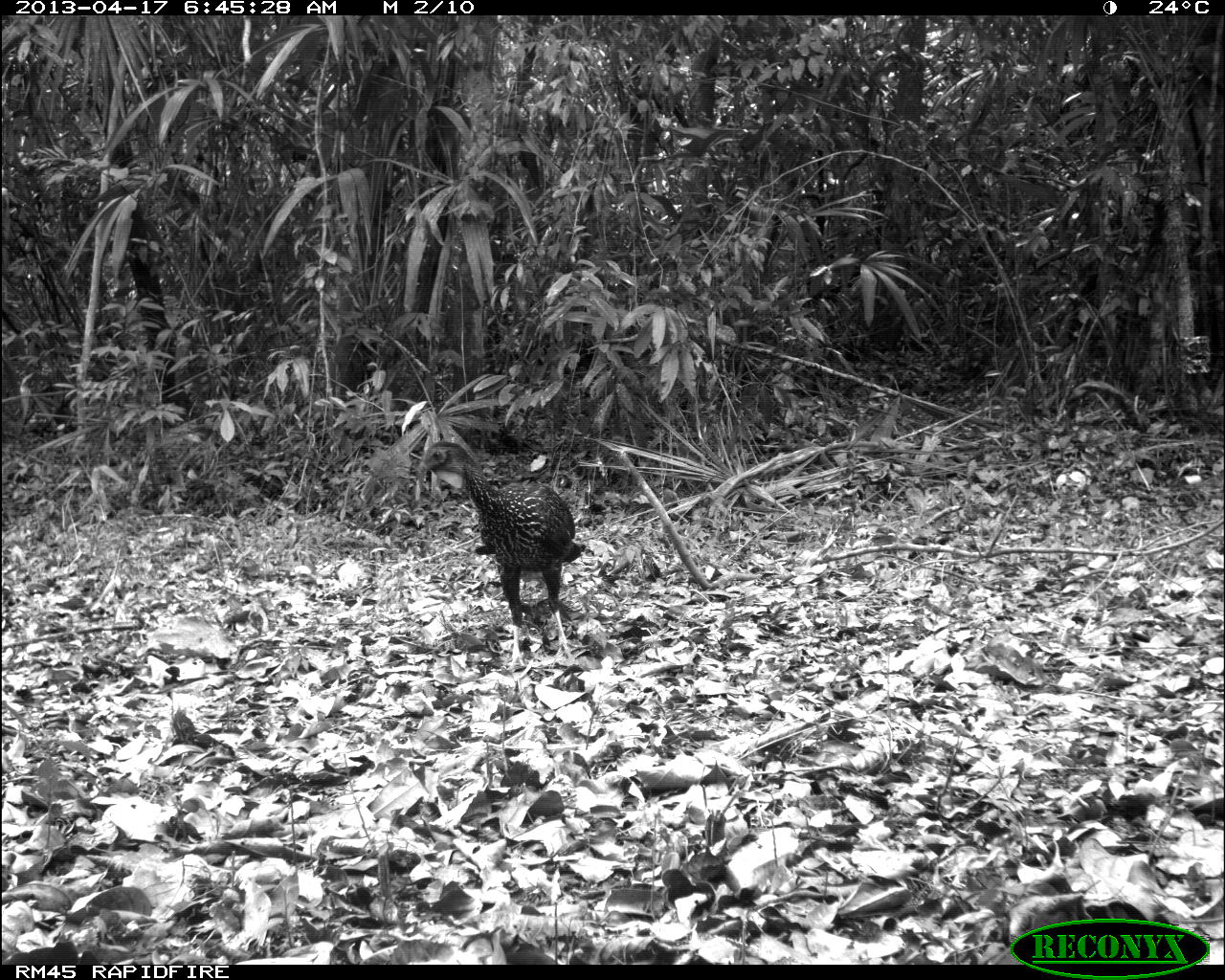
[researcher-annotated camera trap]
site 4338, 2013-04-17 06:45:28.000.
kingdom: Animalia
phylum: Chordata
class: Aves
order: Galliformes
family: Cracidae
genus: Penelope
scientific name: Penelope purpurascens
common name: crested guan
Penelope purpurascens (crested guan), count 1.